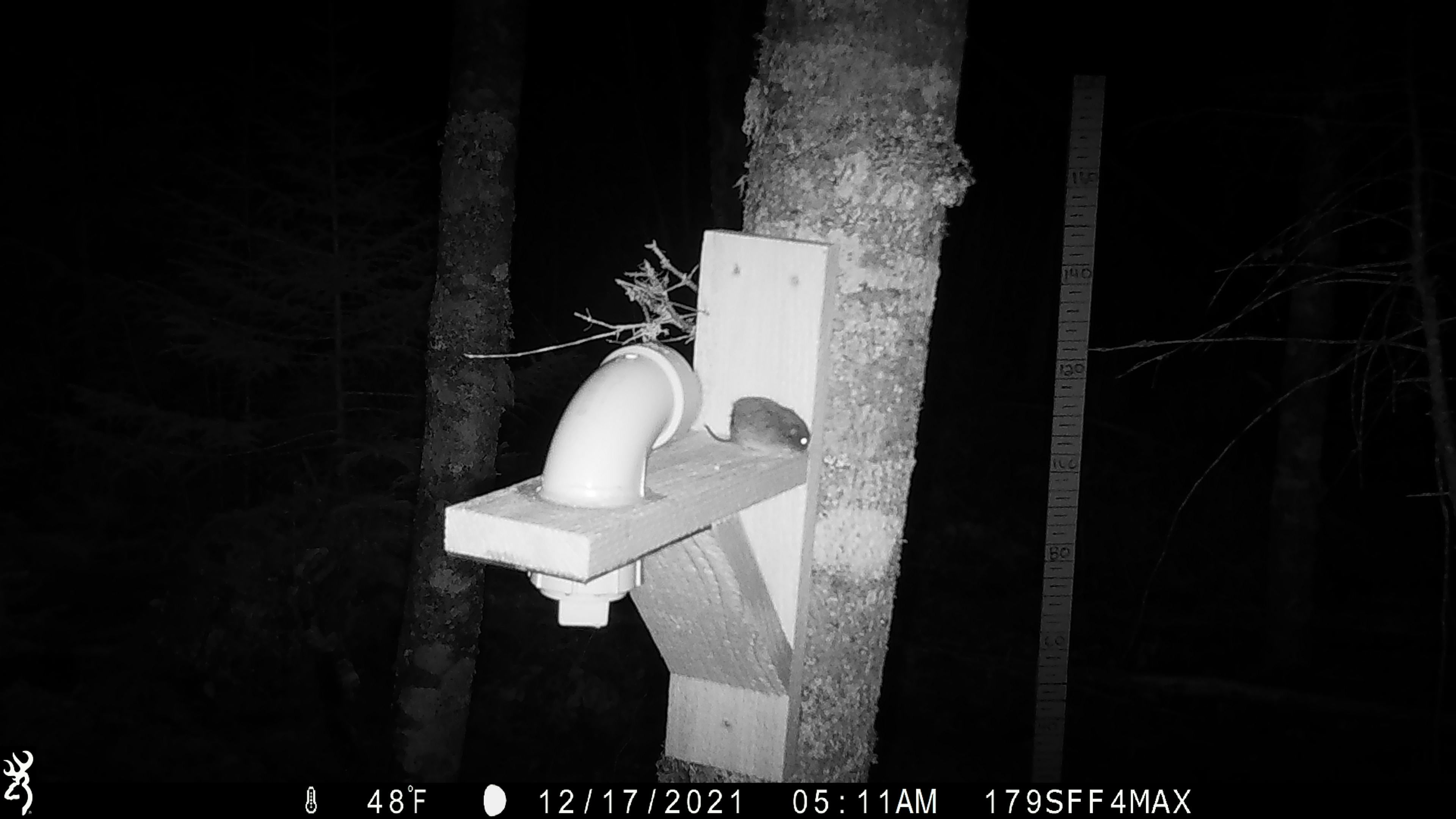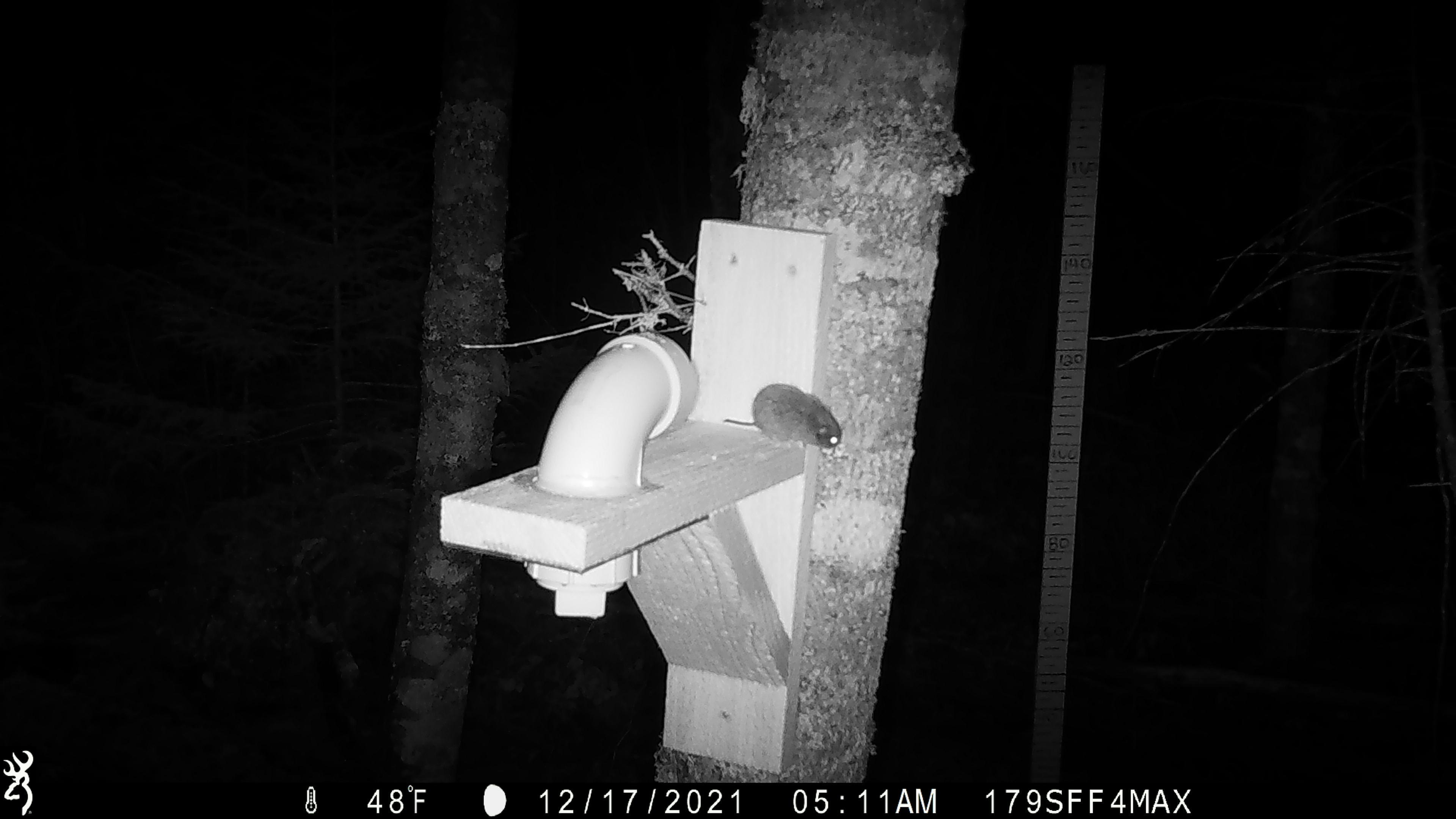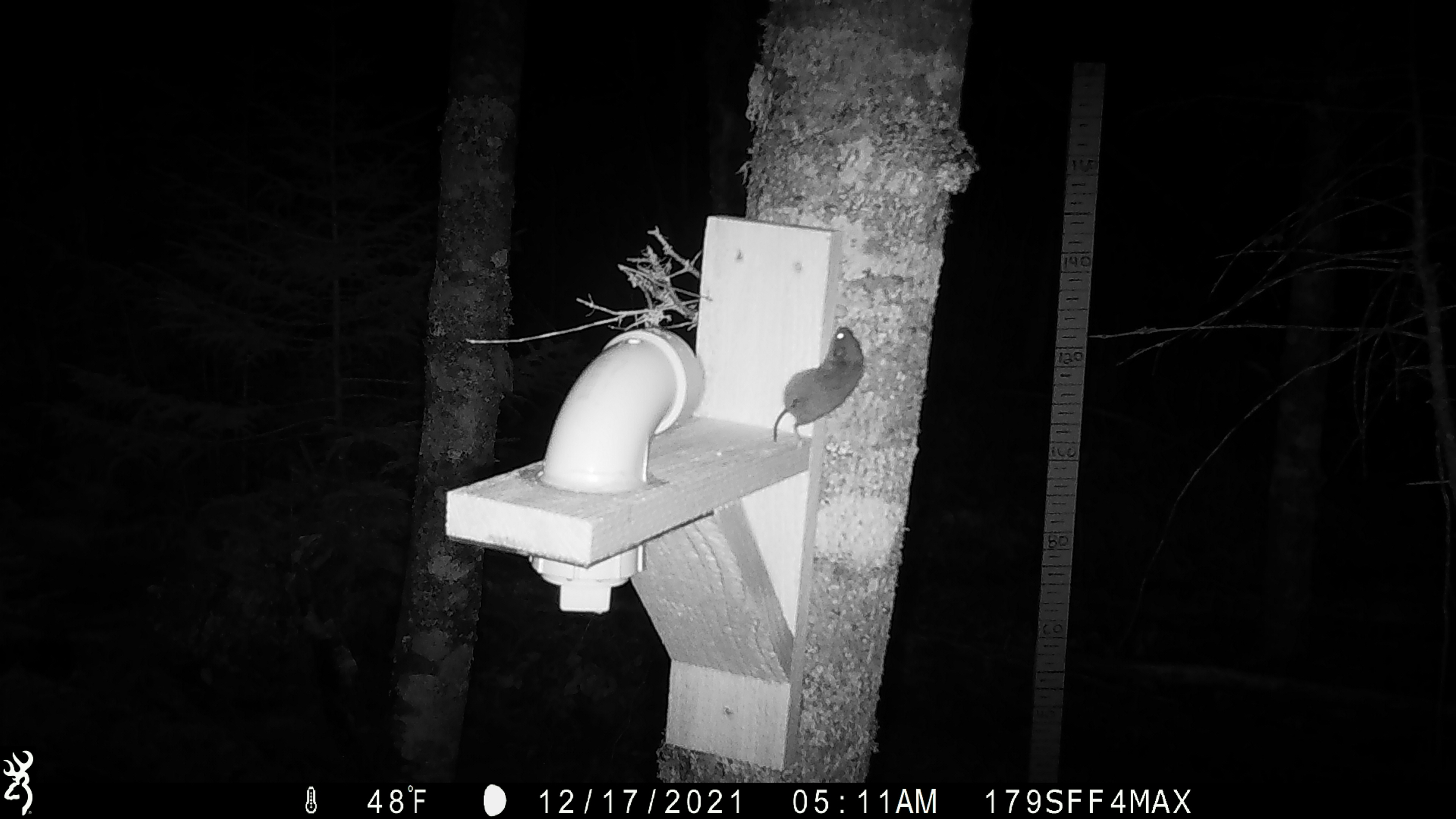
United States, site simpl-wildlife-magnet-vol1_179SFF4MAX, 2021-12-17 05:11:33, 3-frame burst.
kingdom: Animalia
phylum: Chordata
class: Mammalia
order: Rodentia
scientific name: Rodentia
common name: mouse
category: mouse sp.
Mouse sp. (mouse) (Rodentia).